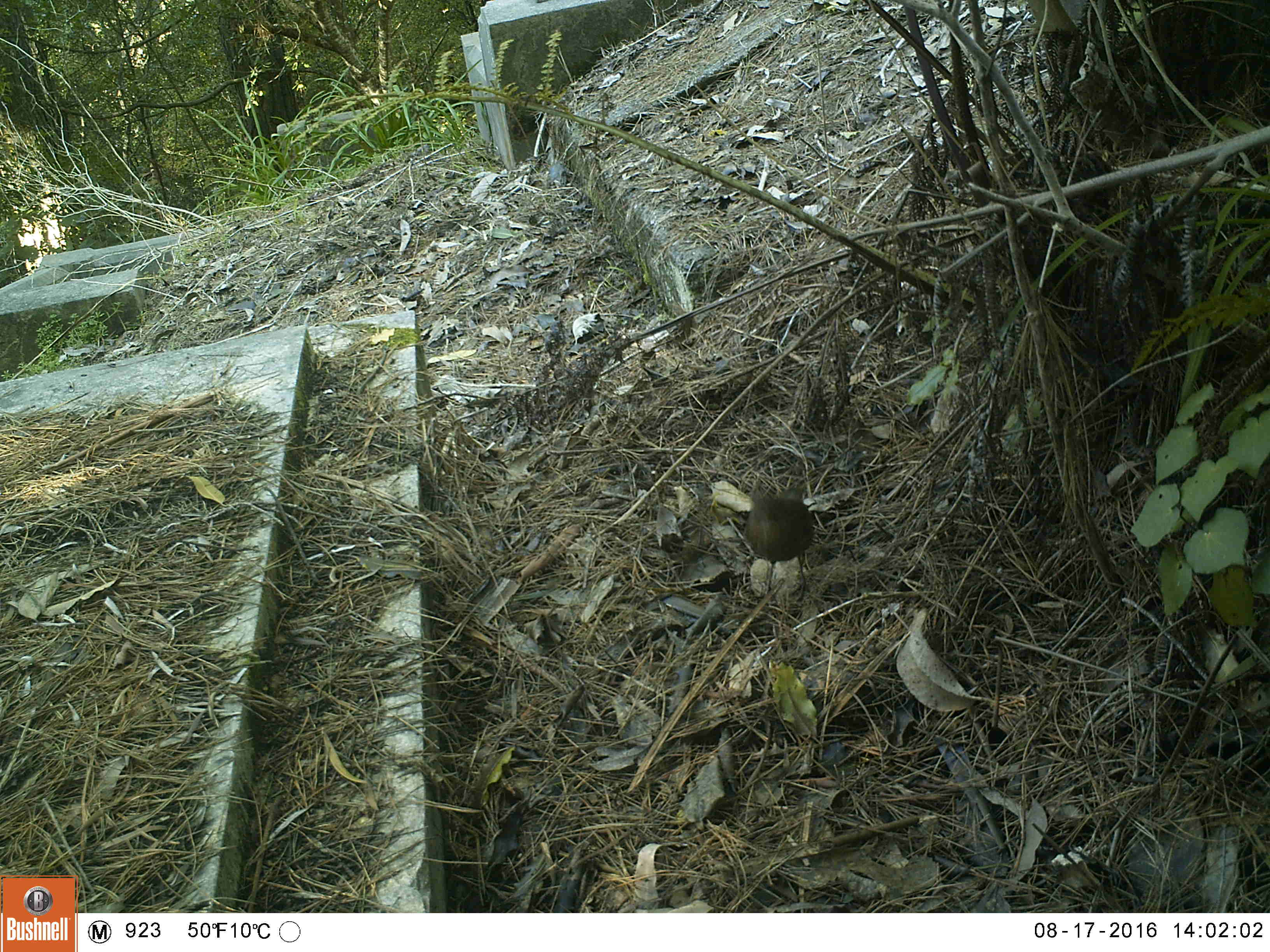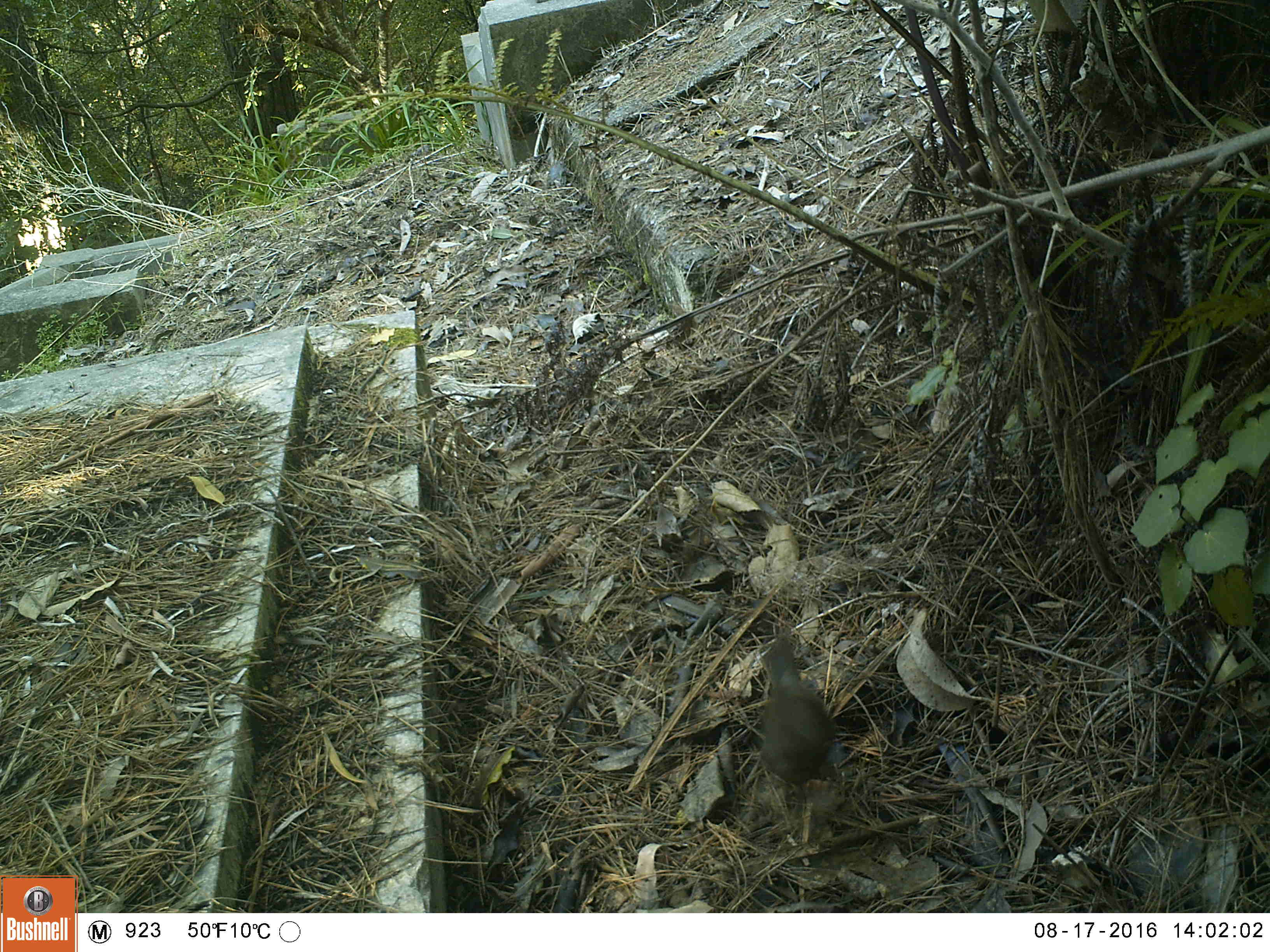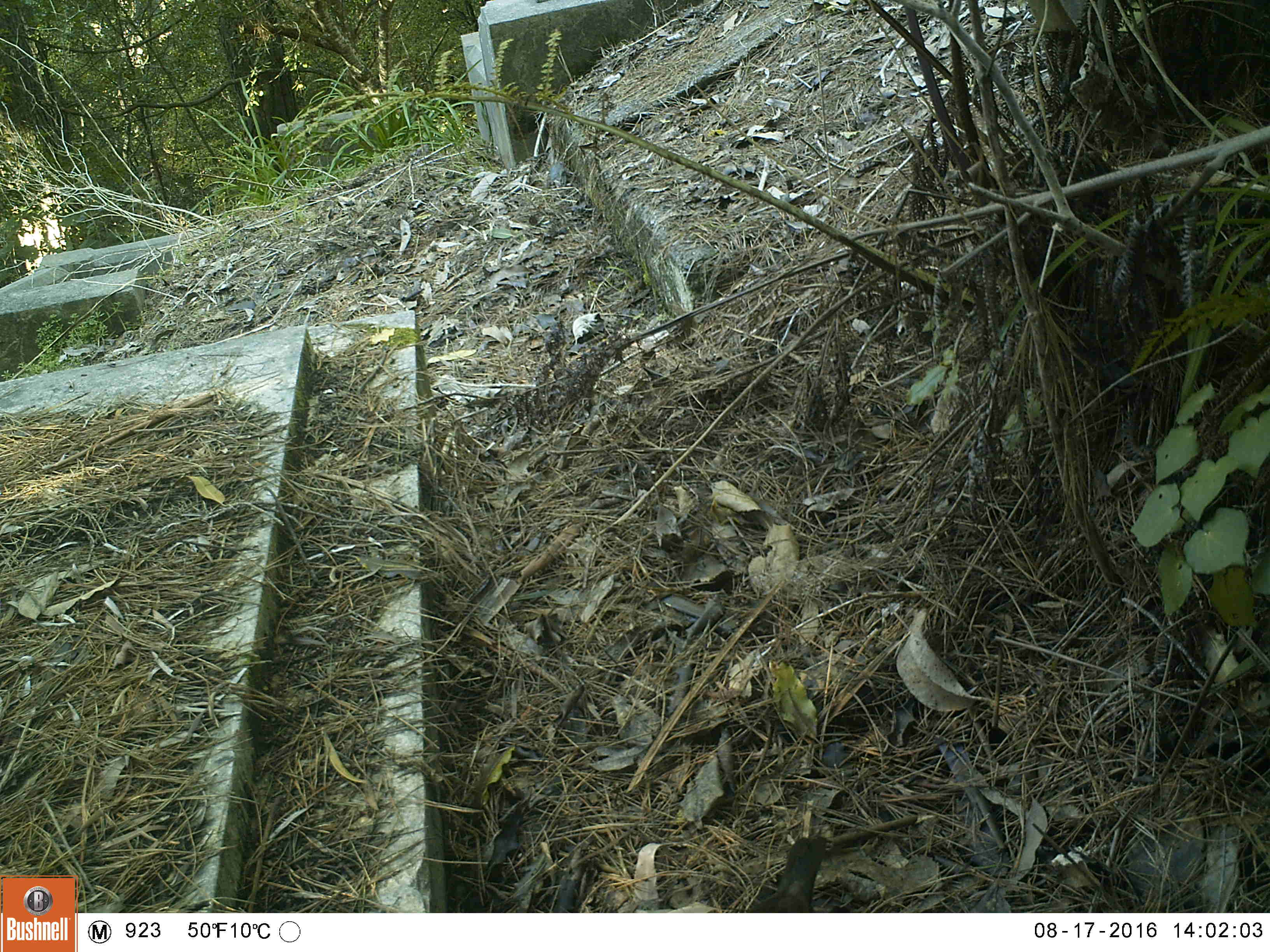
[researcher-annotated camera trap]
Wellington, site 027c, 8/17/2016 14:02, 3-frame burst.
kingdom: Animalia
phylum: Chordata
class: Aves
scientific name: Aves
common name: bird